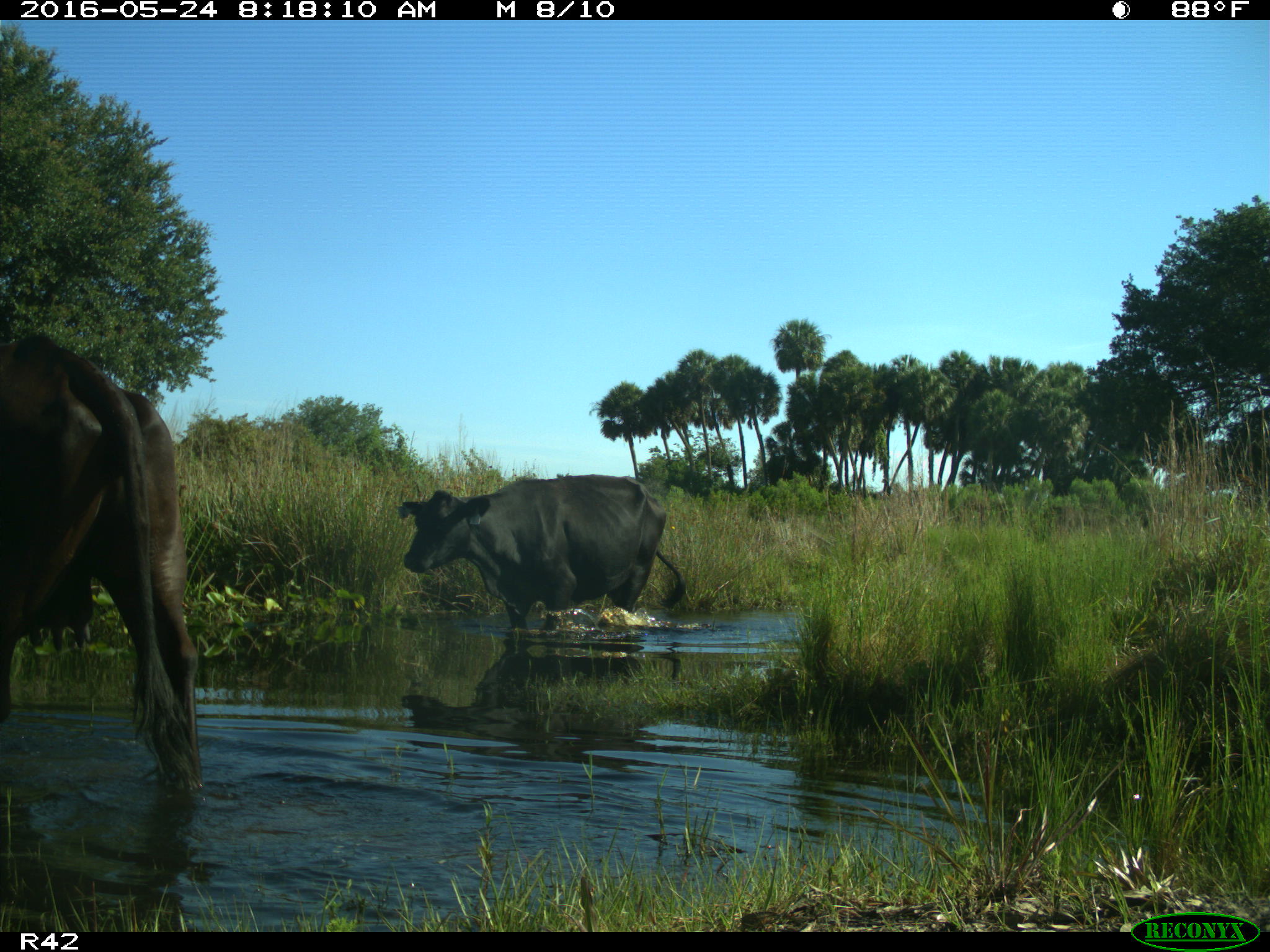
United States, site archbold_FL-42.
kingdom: Animalia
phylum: Chordata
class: Mammalia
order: Artiodactyla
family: Bovidae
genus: Bos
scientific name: Bos taurus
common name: domestic cow